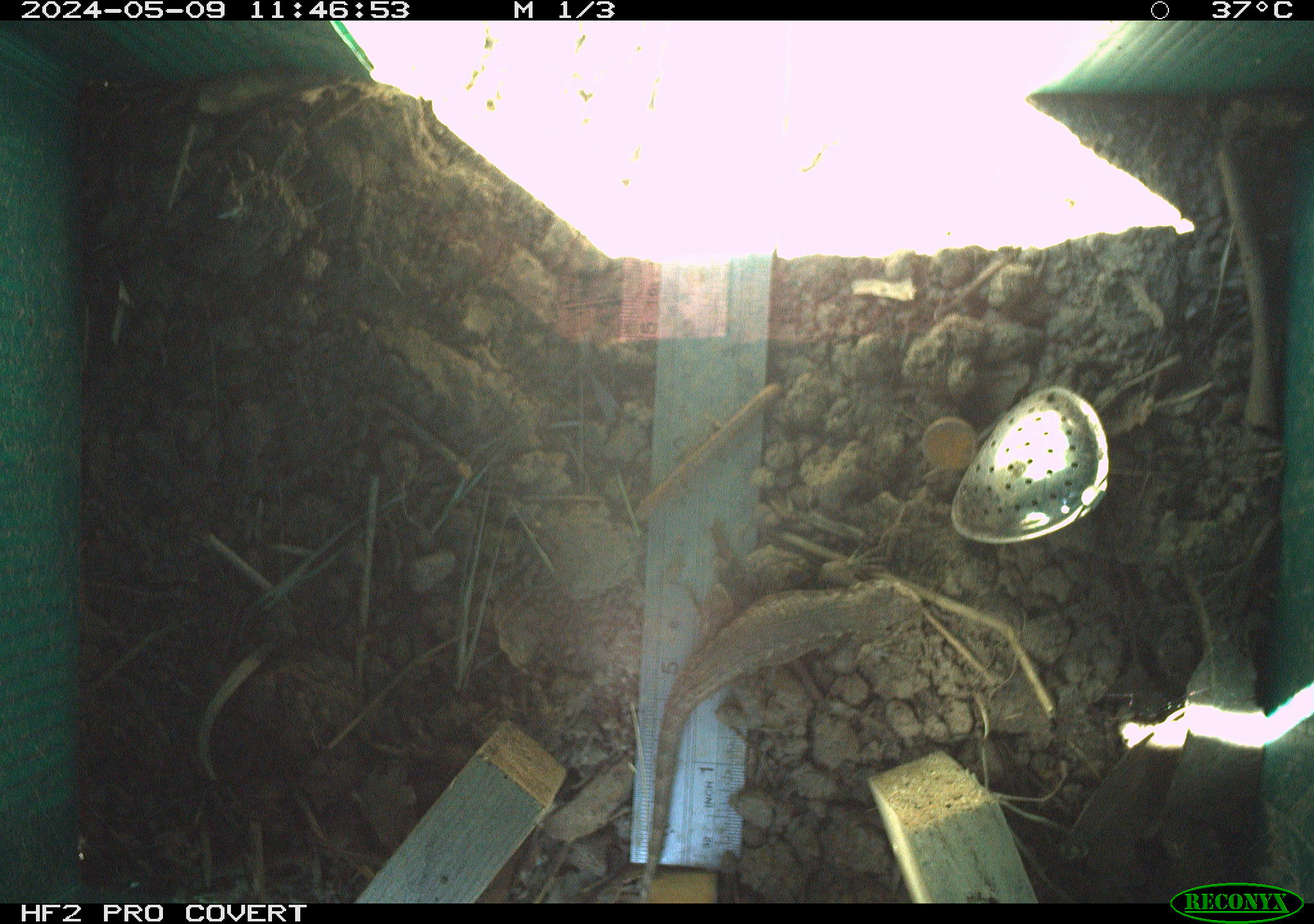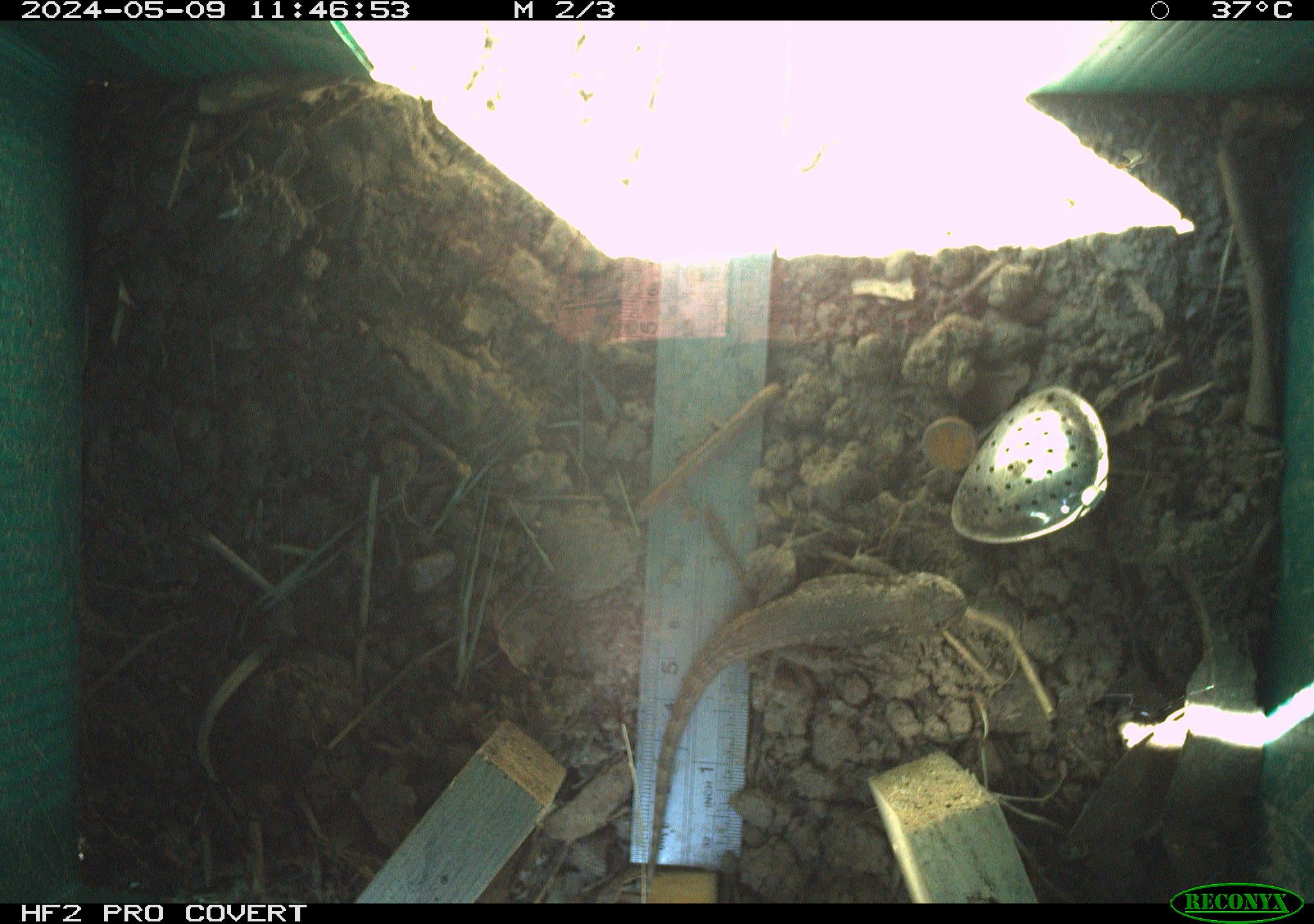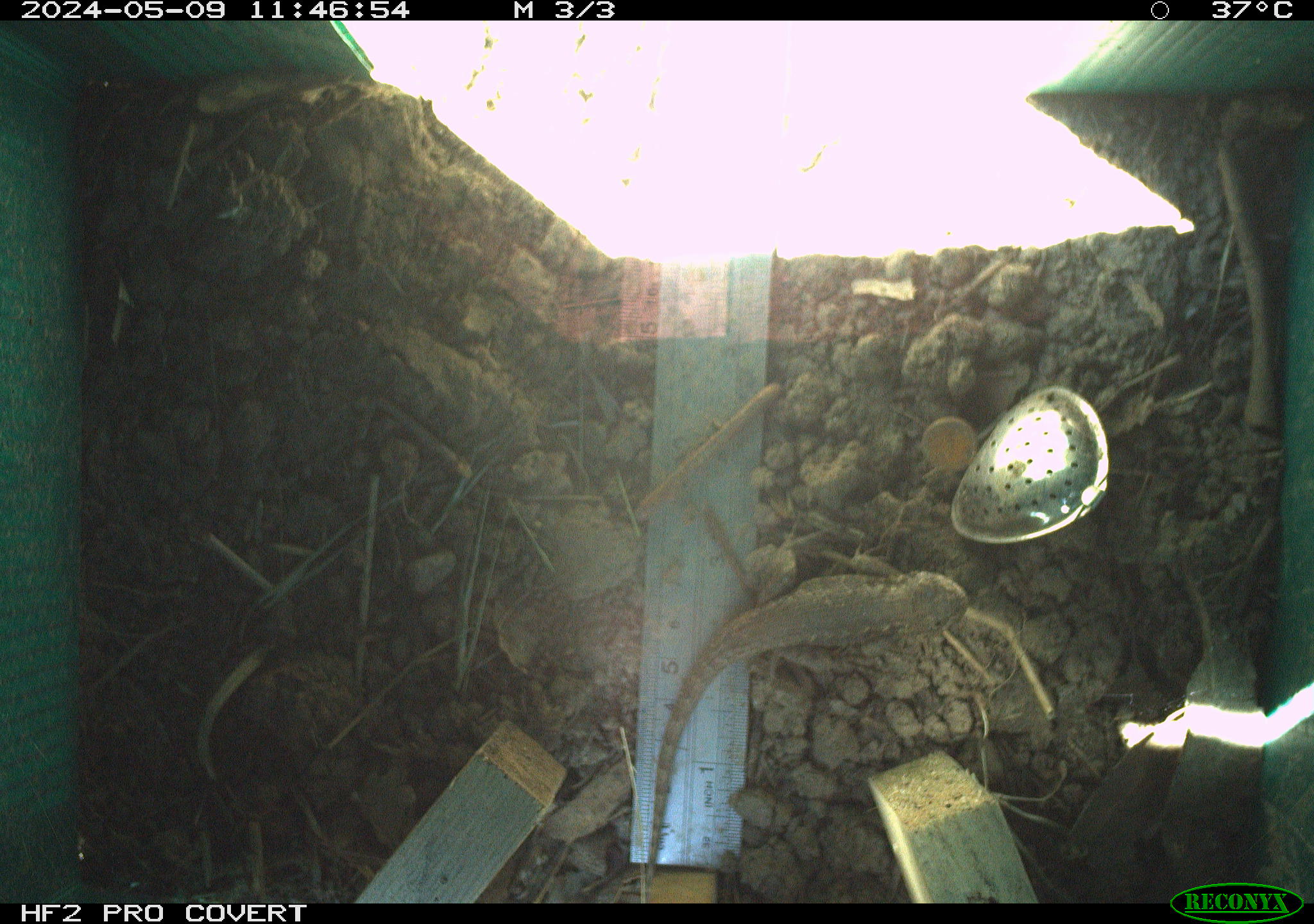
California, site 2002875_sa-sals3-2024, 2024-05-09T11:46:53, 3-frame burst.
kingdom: Animalia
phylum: Chordata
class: Reptilia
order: Squamata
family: Phrynosomatidae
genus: Sceloporus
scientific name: Sceloporus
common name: spiny lizards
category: sceloporus species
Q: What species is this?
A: Sceloporus species (spiny lizards) (Sceloporus).